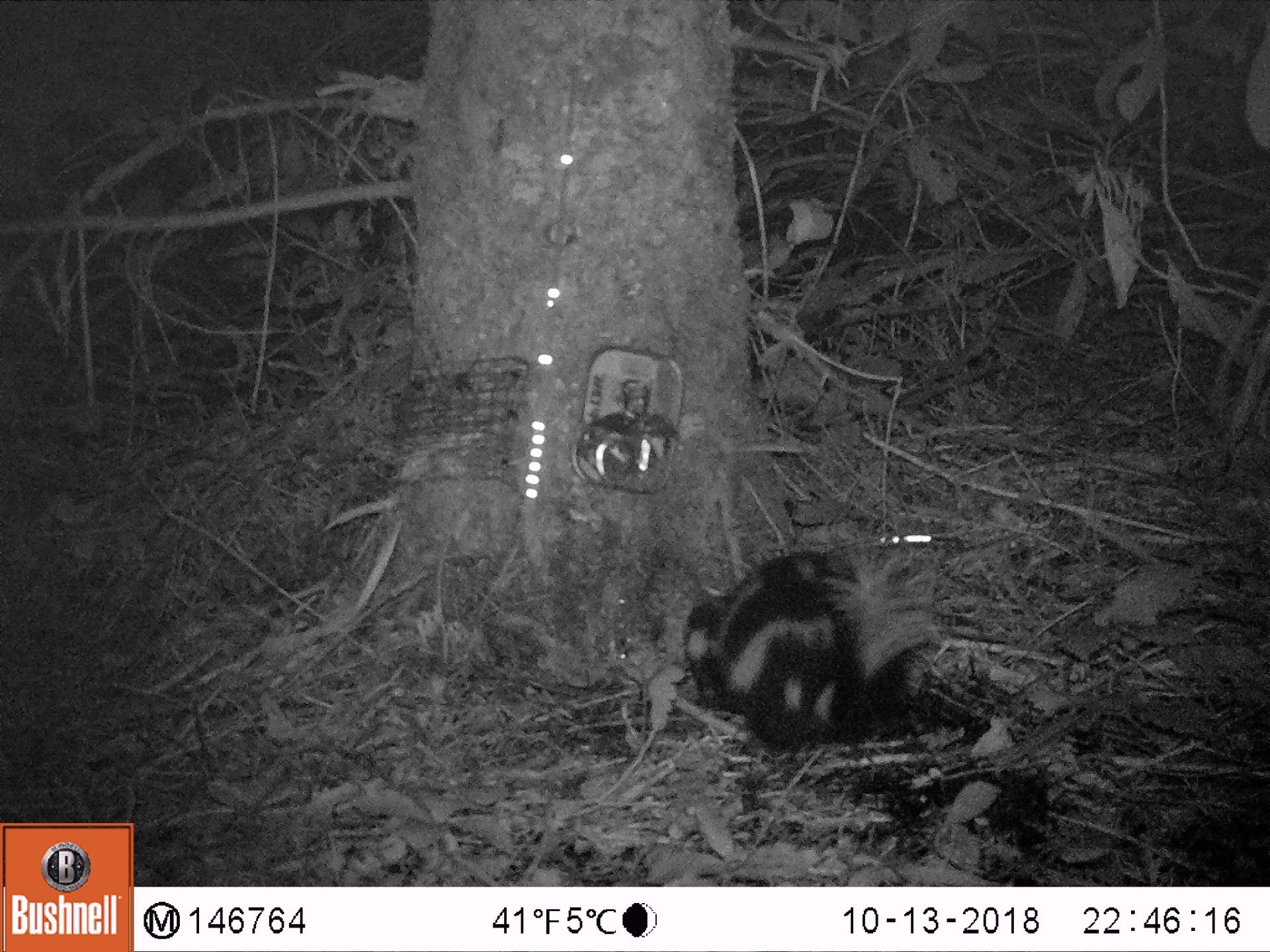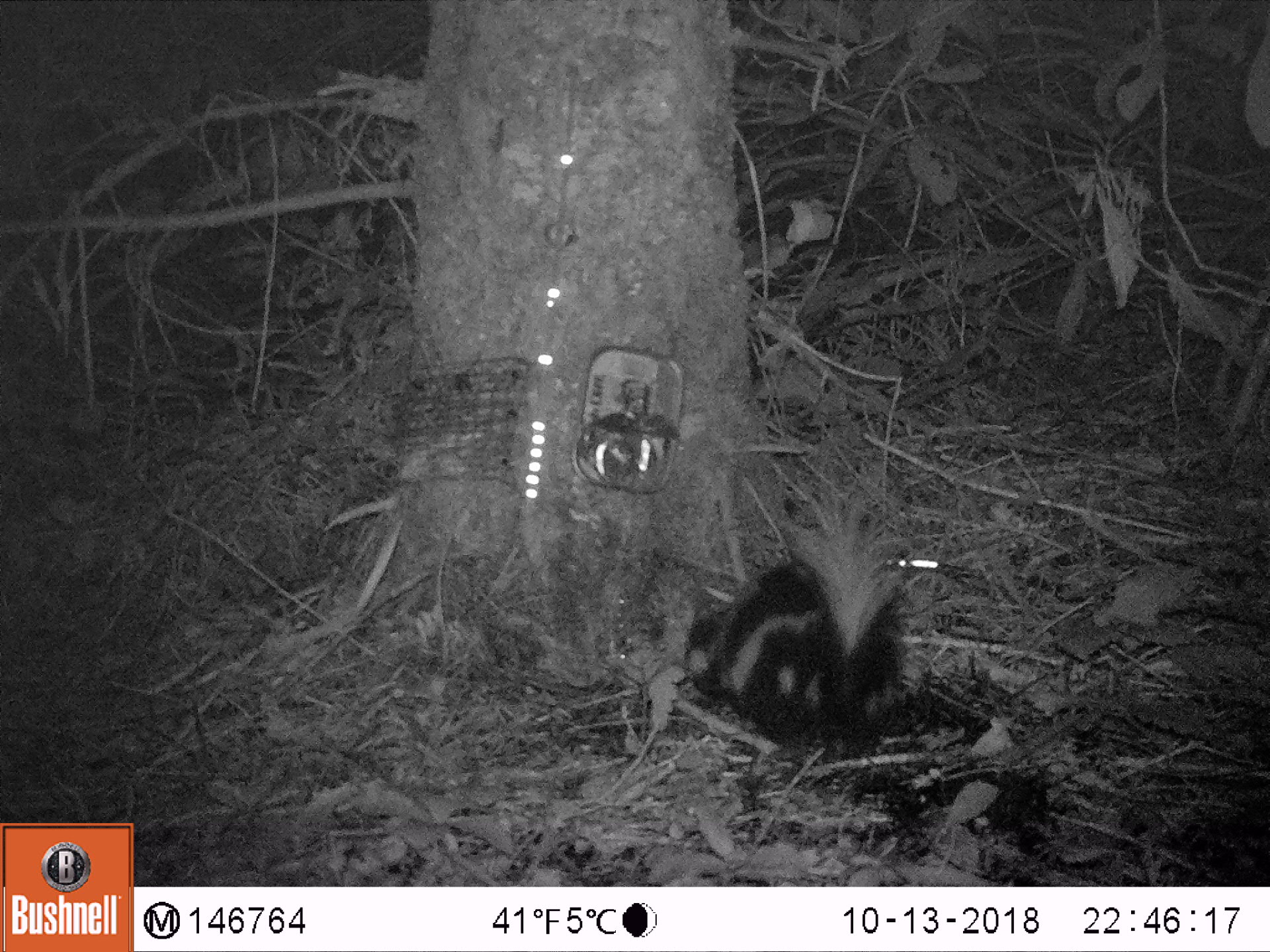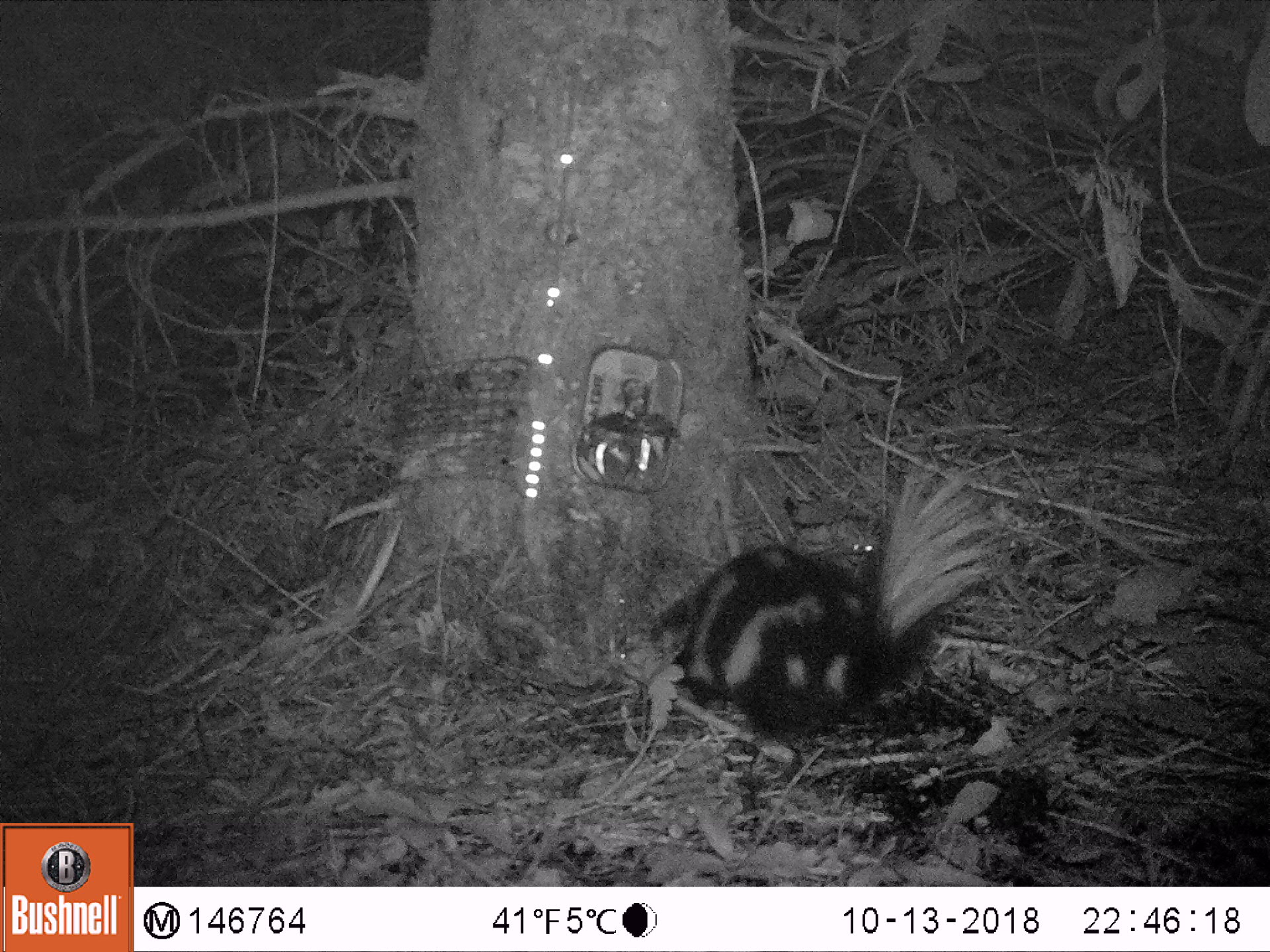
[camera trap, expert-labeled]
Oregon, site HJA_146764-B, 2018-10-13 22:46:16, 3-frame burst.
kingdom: Animalia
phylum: Chordata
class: Mammalia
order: Carnivora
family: Mephitidae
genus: Spilogale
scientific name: Spilogale gracilis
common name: western spotted skunk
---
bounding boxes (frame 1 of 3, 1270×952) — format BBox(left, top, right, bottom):
western spotted skunk: BBox(658, 518, 962, 770)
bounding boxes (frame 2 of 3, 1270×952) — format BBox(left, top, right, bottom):
western spotted skunk: BBox(648, 453, 943, 779)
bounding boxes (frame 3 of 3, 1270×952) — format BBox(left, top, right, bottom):
western spotted skunk: BBox(629, 441, 1013, 746)